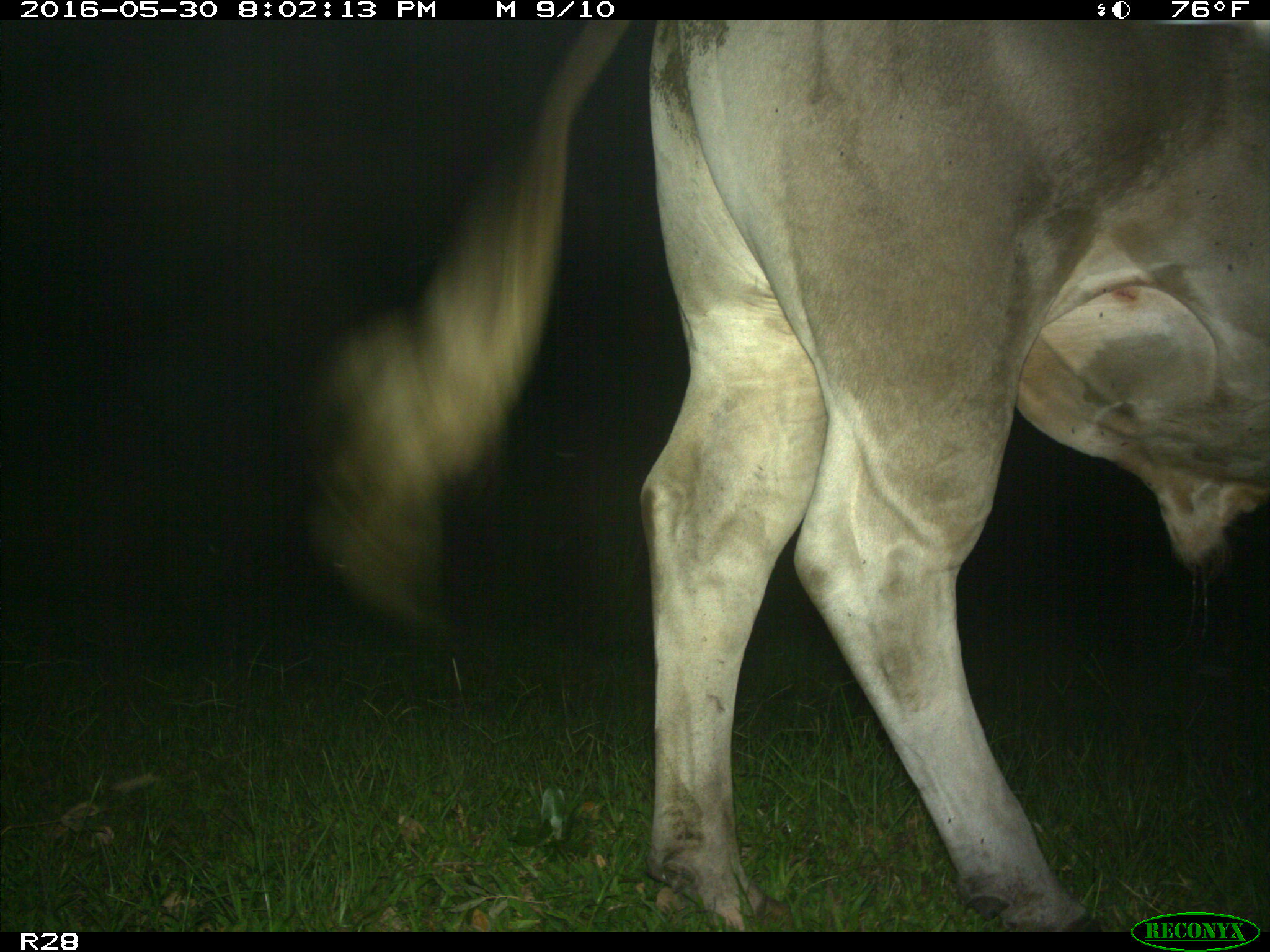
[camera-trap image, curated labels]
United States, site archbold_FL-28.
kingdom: Animalia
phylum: Chordata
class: Mammalia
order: Artiodactyla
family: Bovidae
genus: Bos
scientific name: Bos taurus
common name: domestic cow